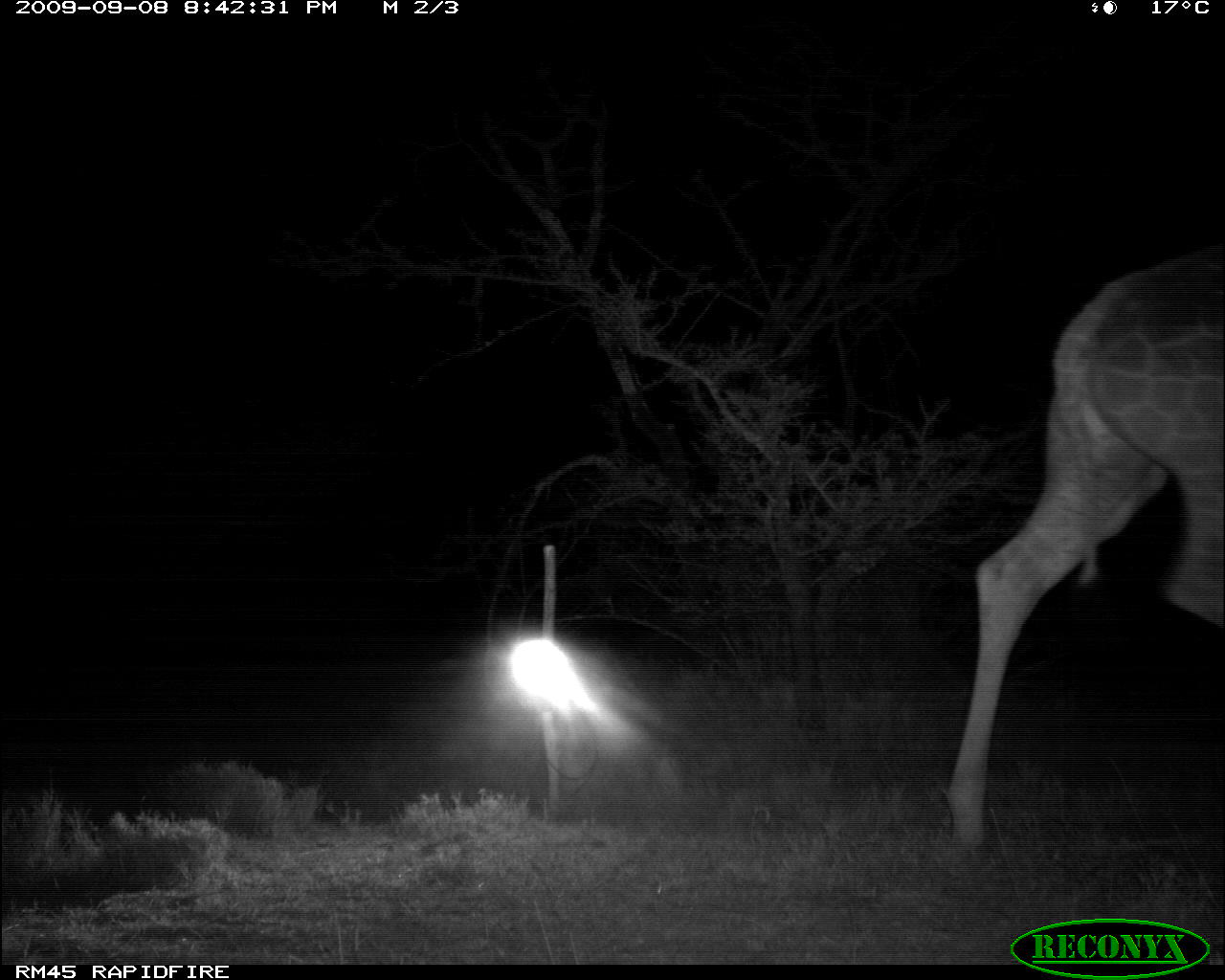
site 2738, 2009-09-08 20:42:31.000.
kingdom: Animalia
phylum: Chordata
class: Mammalia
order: Artiodactyla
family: Giraffidae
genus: Giraffa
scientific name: Giraffa camelopardalis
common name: giraffe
Giraffa camelopardalis (giraffe), count 1.